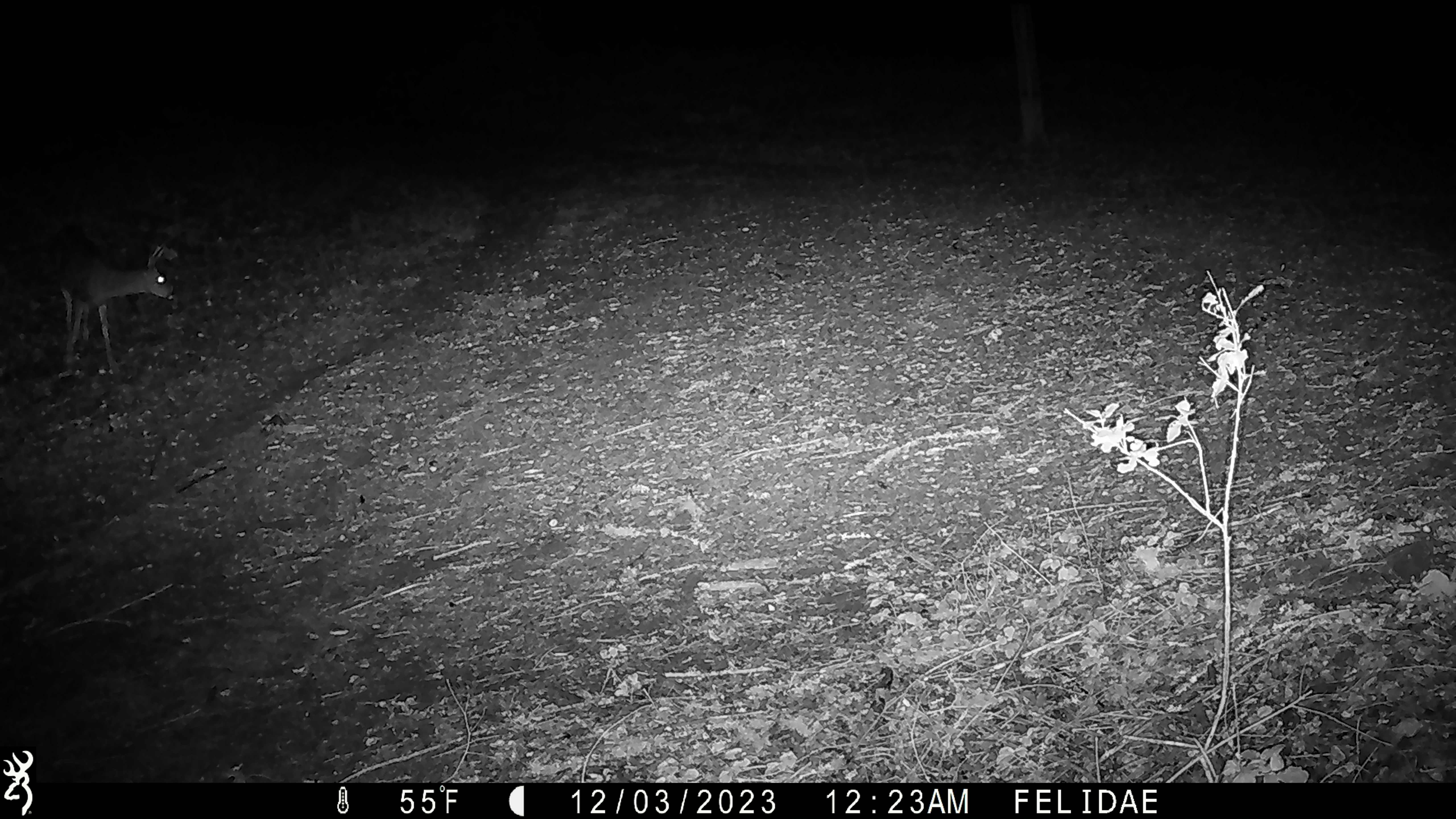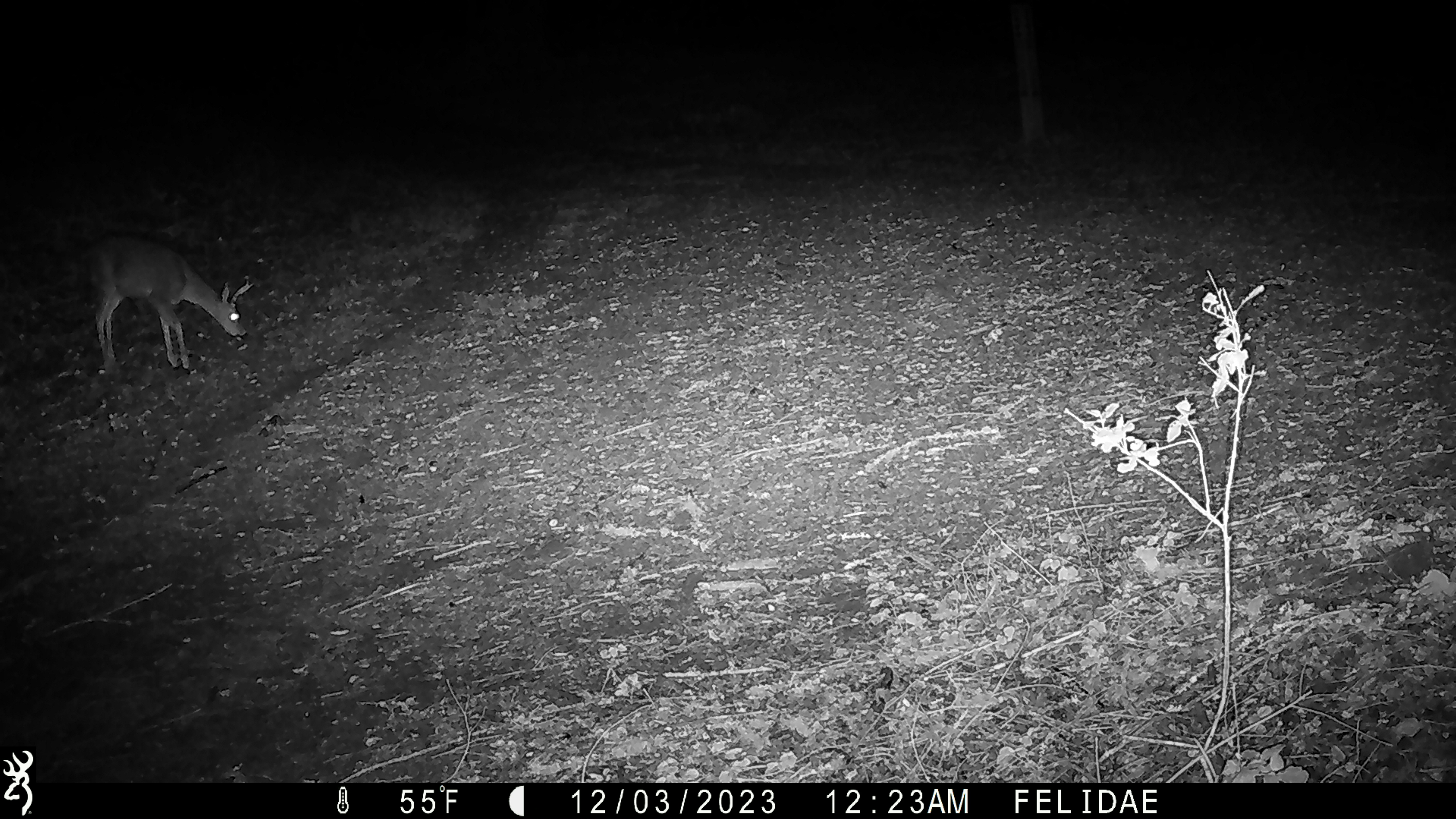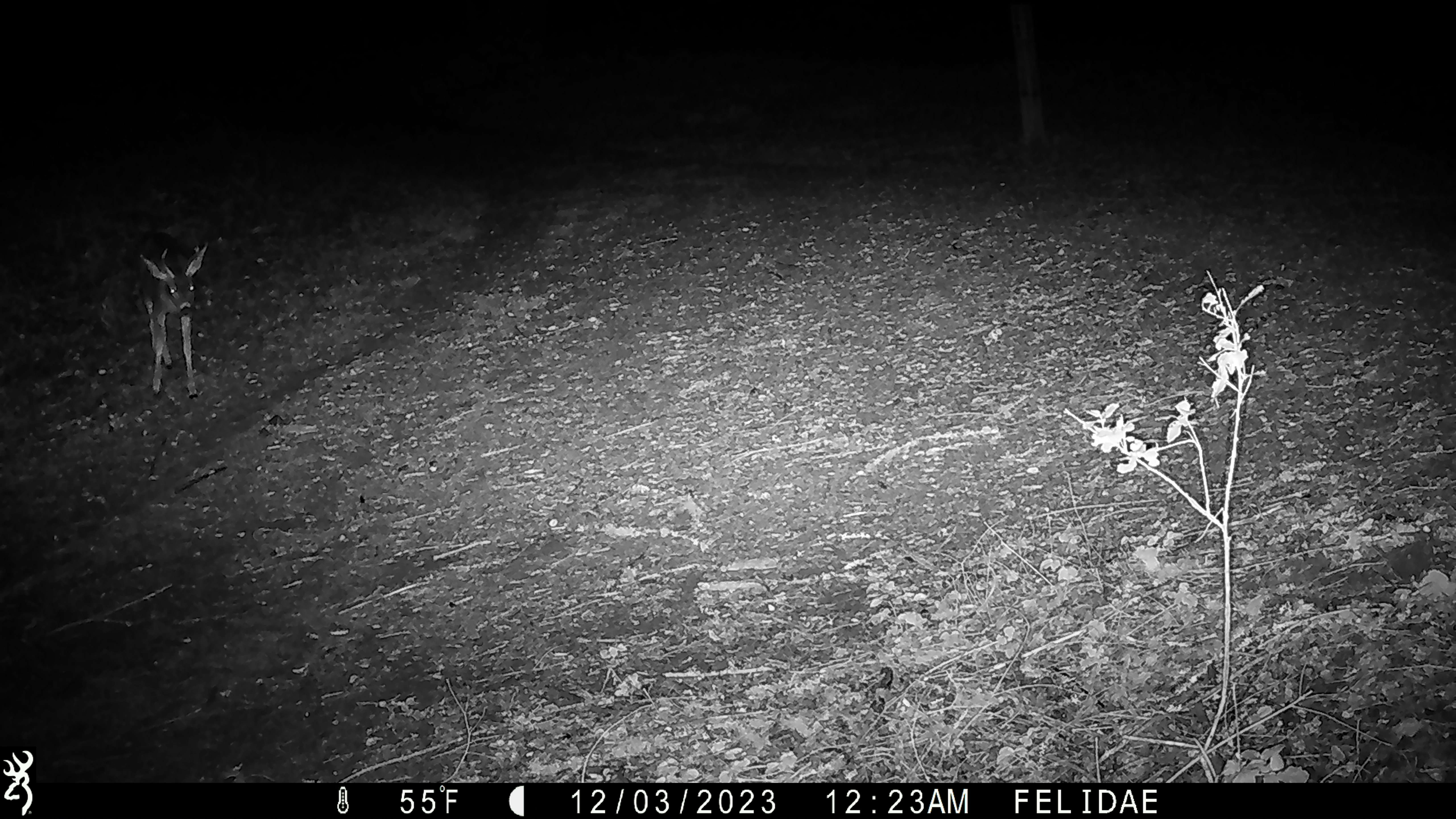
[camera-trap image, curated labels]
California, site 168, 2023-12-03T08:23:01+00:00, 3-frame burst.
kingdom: Animalia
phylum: Chordata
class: Mammalia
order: Artiodactyla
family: Cervidae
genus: Odocoileus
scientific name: Odocoileus hemionus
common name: mule deer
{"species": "mule deer (Odocoileus hemionus)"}